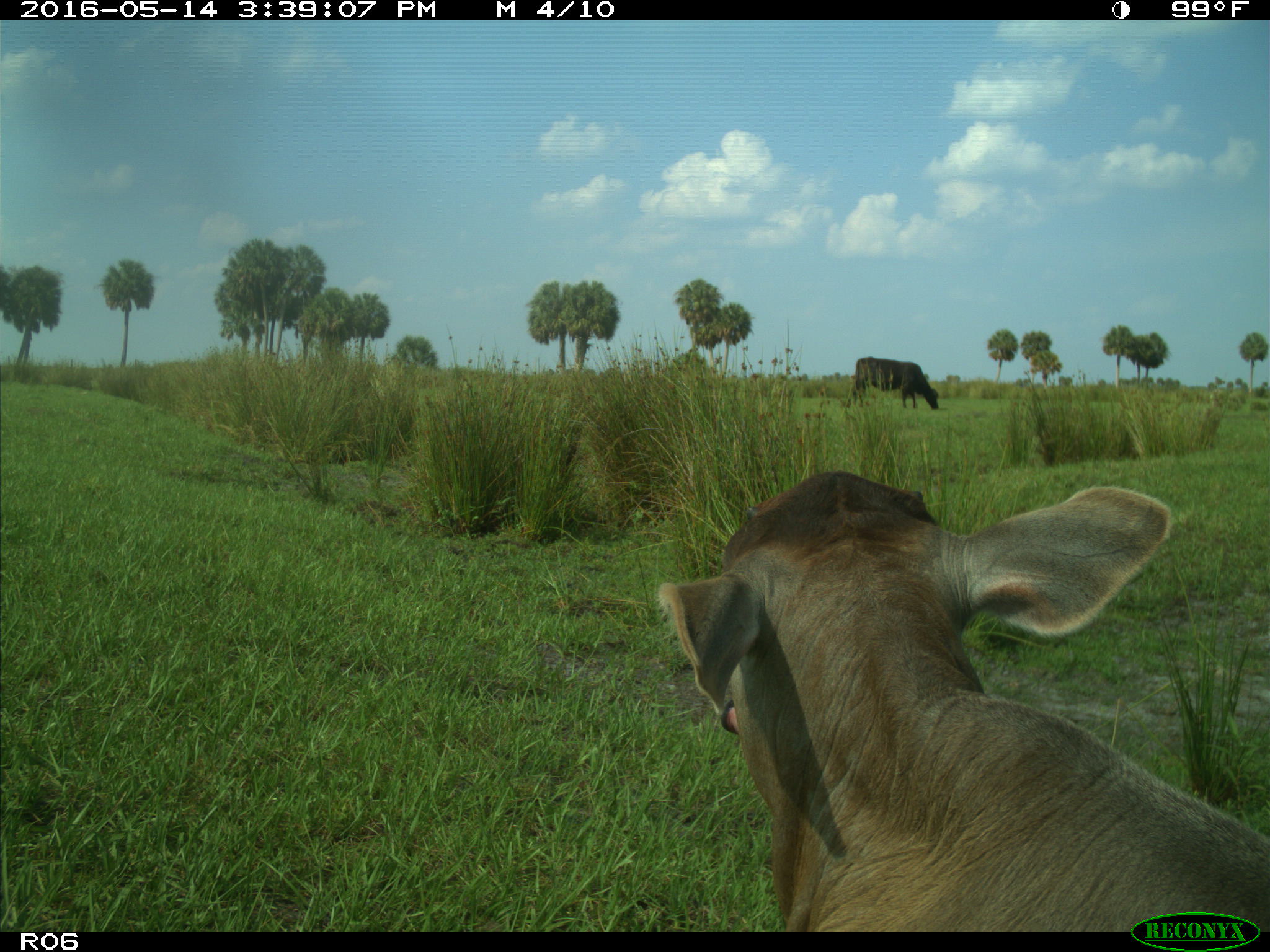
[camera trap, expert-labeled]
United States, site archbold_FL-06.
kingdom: Animalia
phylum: Chordata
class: Mammalia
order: Artiodactyla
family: Bovidae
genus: Bos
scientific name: Bos taurus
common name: domestic cow